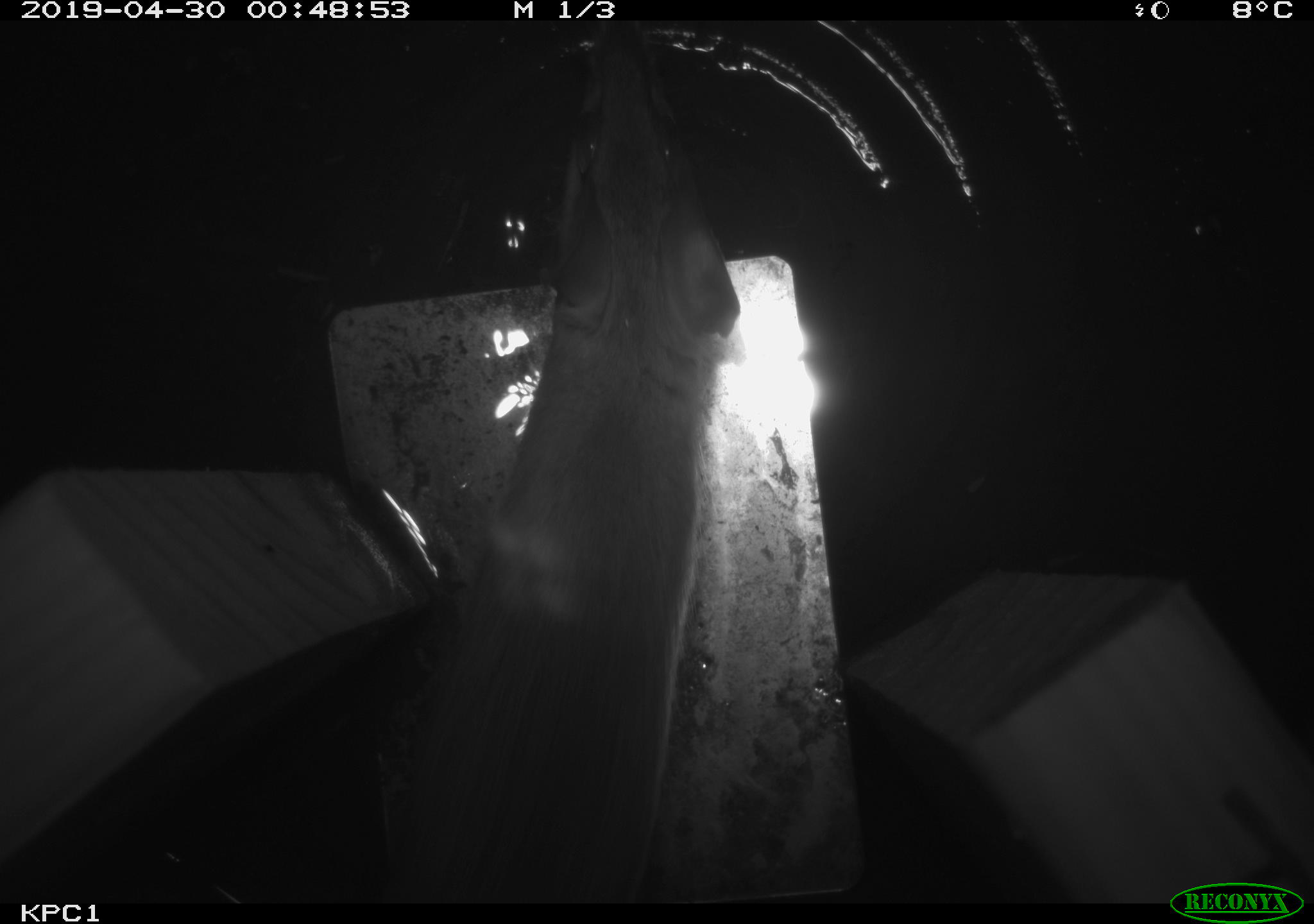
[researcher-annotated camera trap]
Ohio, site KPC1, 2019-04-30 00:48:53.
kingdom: Animalia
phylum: Chordata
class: Mammalia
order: Rodentia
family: Cricetidae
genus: Peromyscus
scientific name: Peromyscus leucopus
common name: white-footed mouse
White-footed mouse (Peromyscus leucopus).